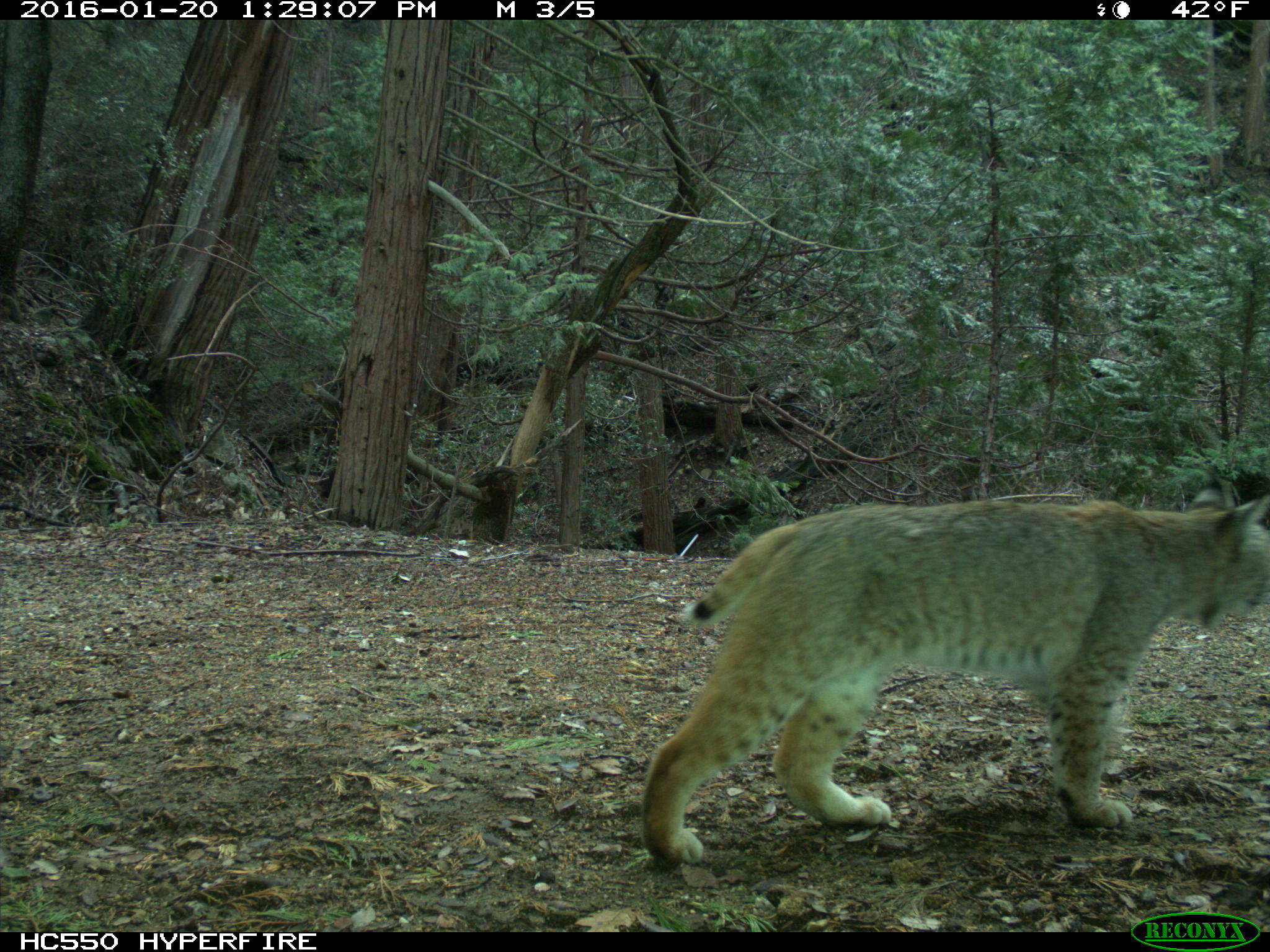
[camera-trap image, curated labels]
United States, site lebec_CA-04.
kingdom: Animalia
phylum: Chordata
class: Mammalia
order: Carnivora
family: Felidae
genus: Lynx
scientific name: Lynx rufus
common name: bobcat